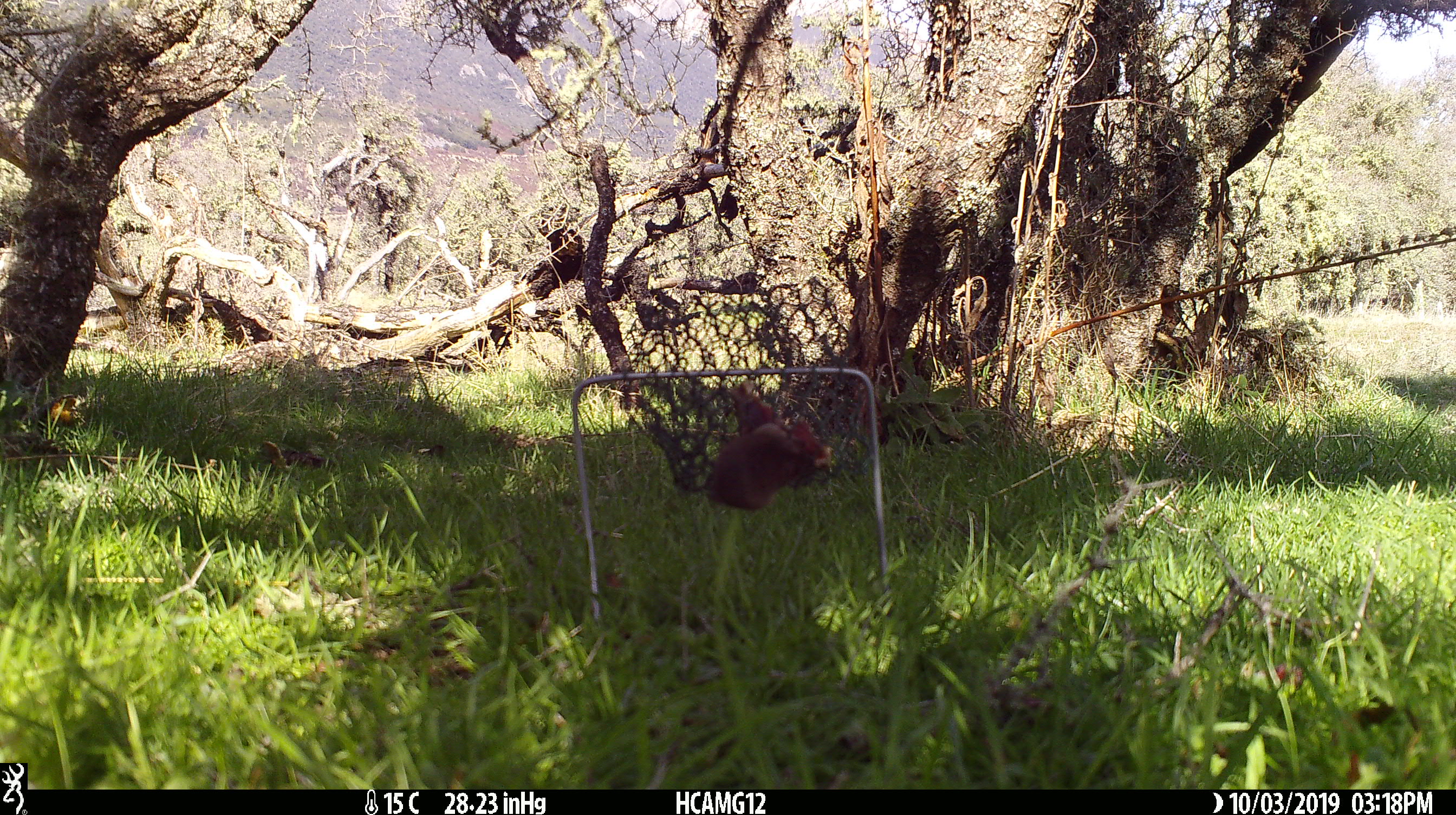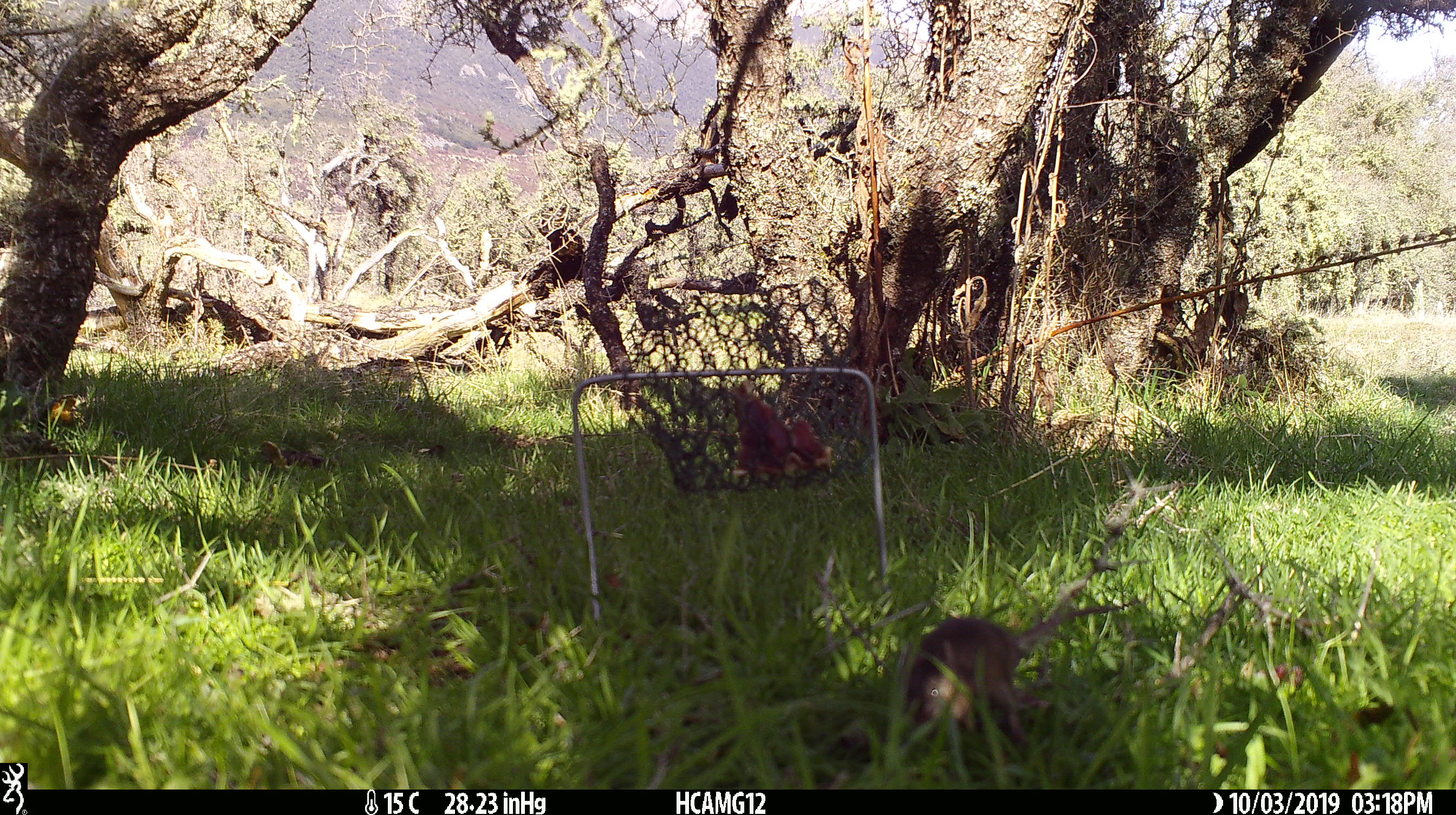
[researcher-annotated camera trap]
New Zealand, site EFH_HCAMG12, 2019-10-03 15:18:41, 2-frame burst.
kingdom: Animalia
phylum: Chordata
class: Mammalia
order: Rodentia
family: Muridae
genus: Mus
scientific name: Mus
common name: mouse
Mouse (Mus).